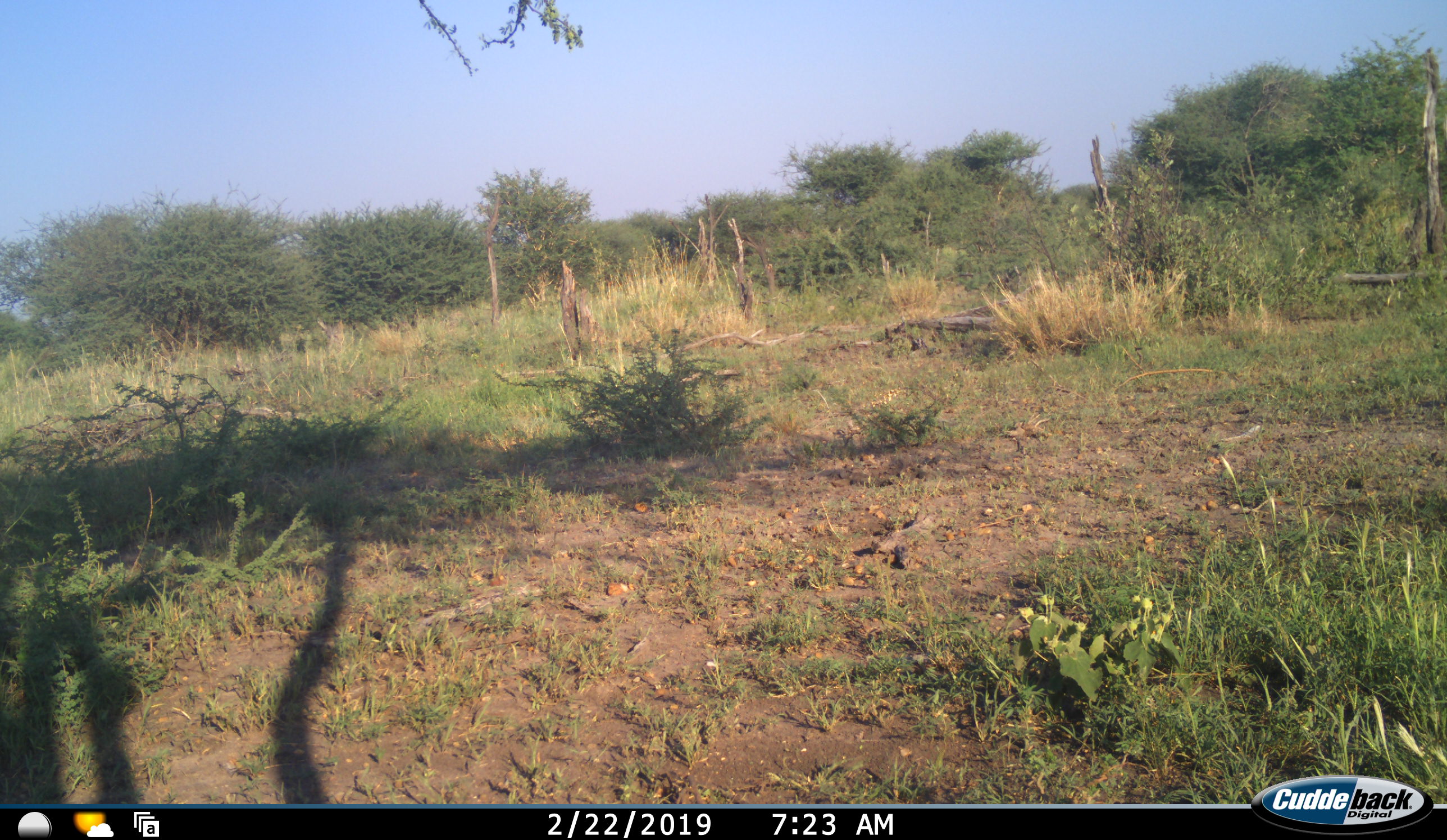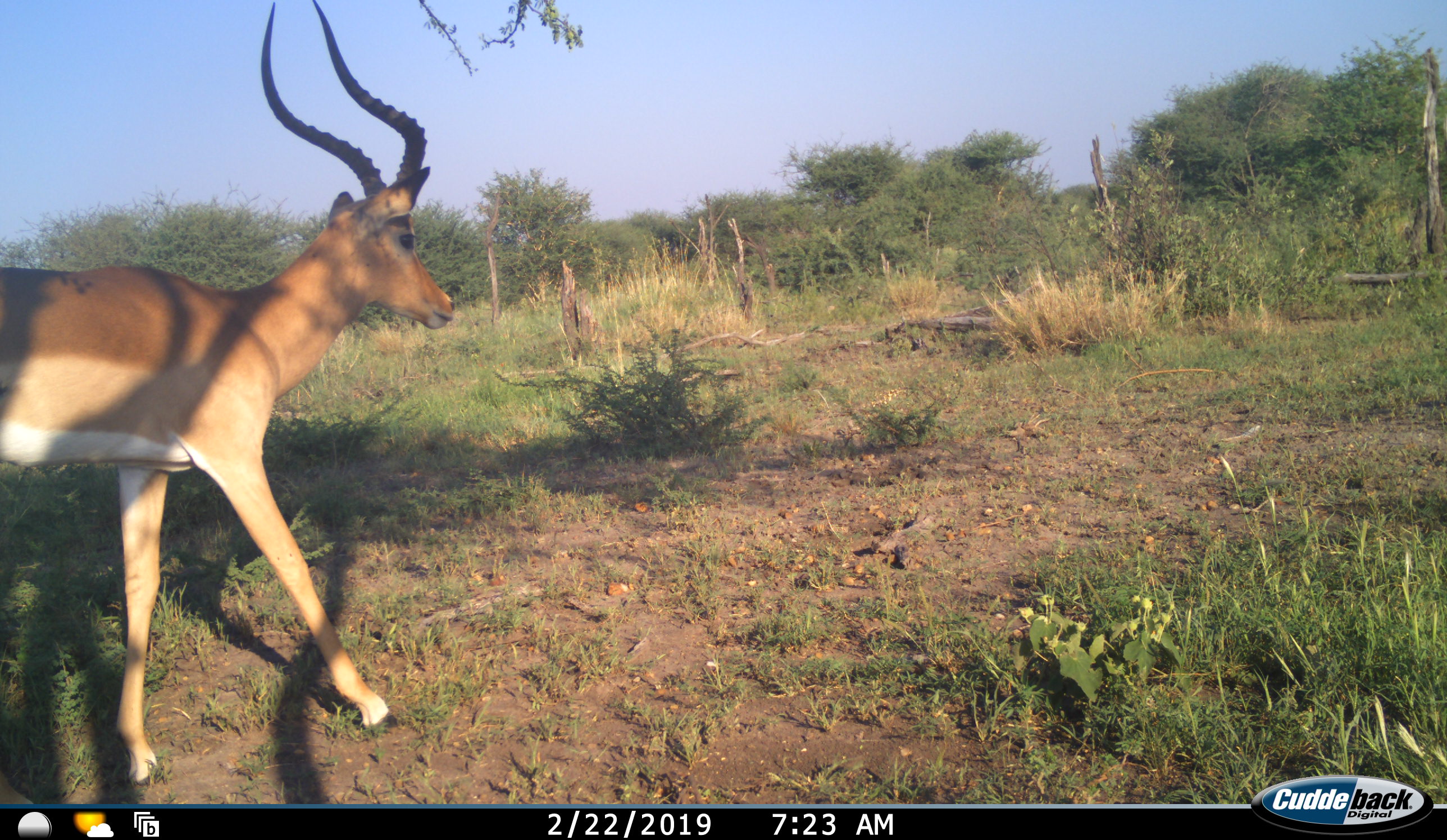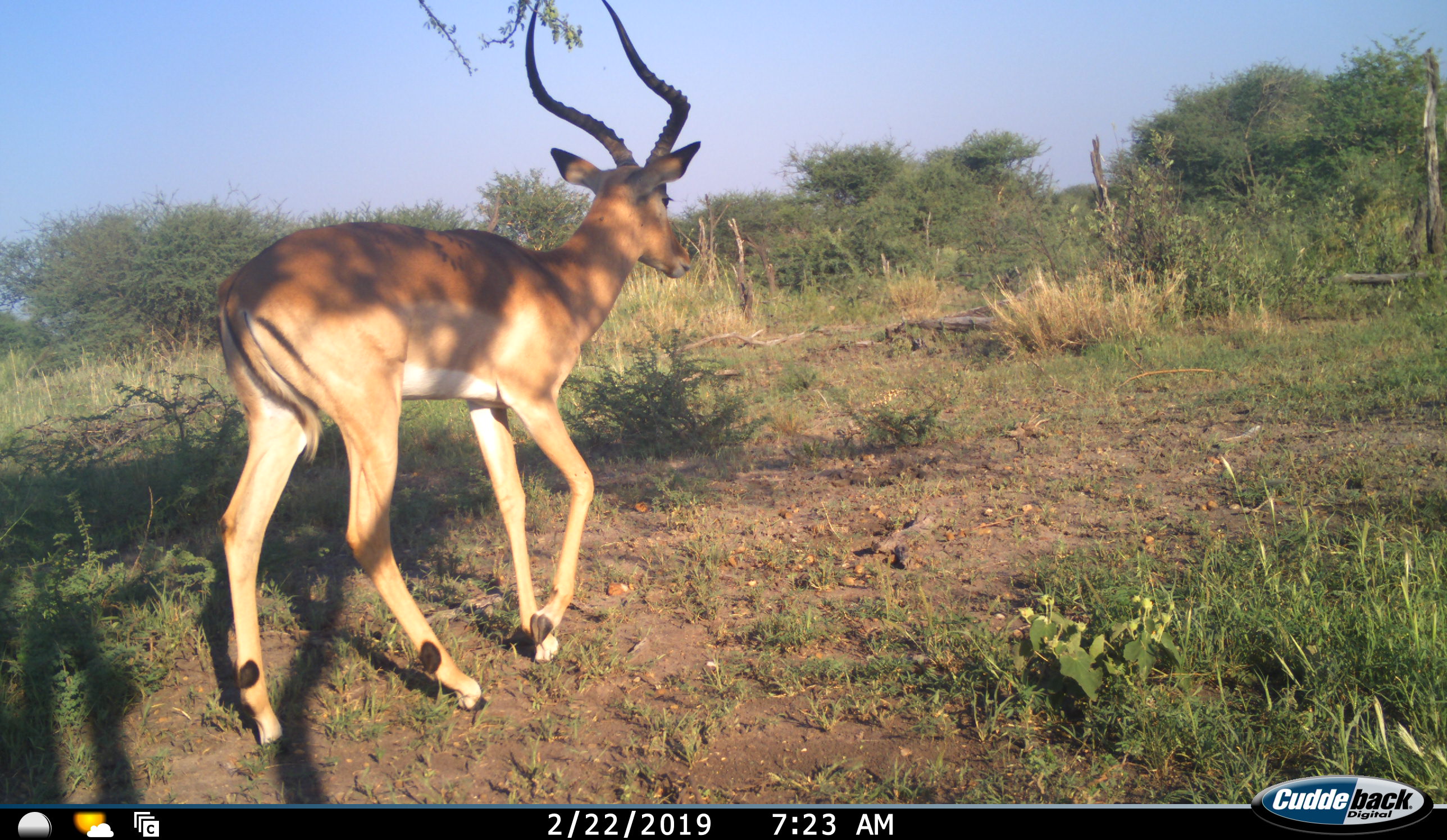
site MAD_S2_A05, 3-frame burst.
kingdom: Animalia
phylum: Chordata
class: Mammalia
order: Artiodactyla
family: Bovidae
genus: Aepyceros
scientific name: Aepyceros melampus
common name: impala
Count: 1.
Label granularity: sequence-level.